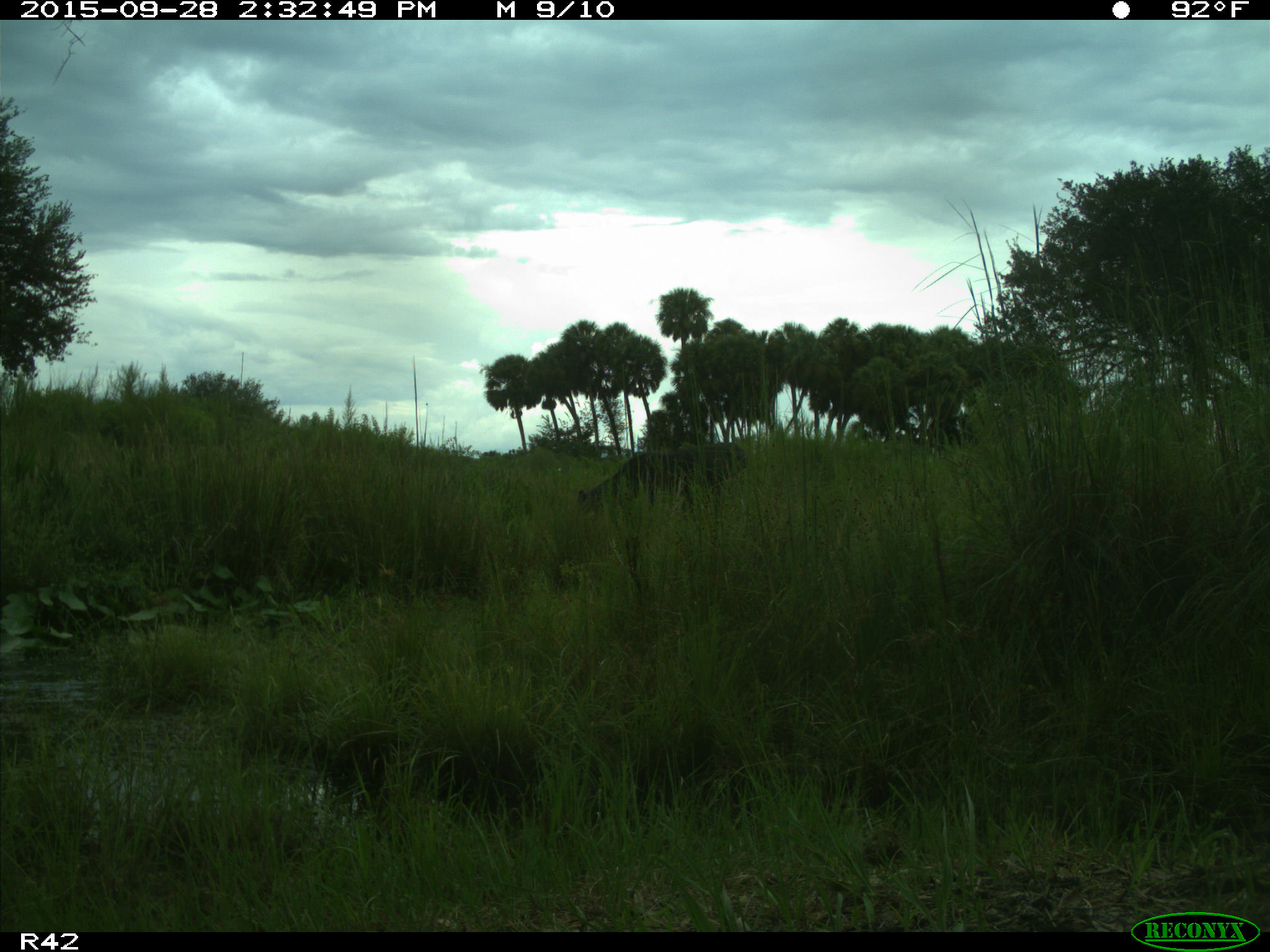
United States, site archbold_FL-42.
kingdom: Animalia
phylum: Chordata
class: Mammalia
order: Artiodactyla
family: Bovidae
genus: Bos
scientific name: Bos taurus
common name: domestic cow